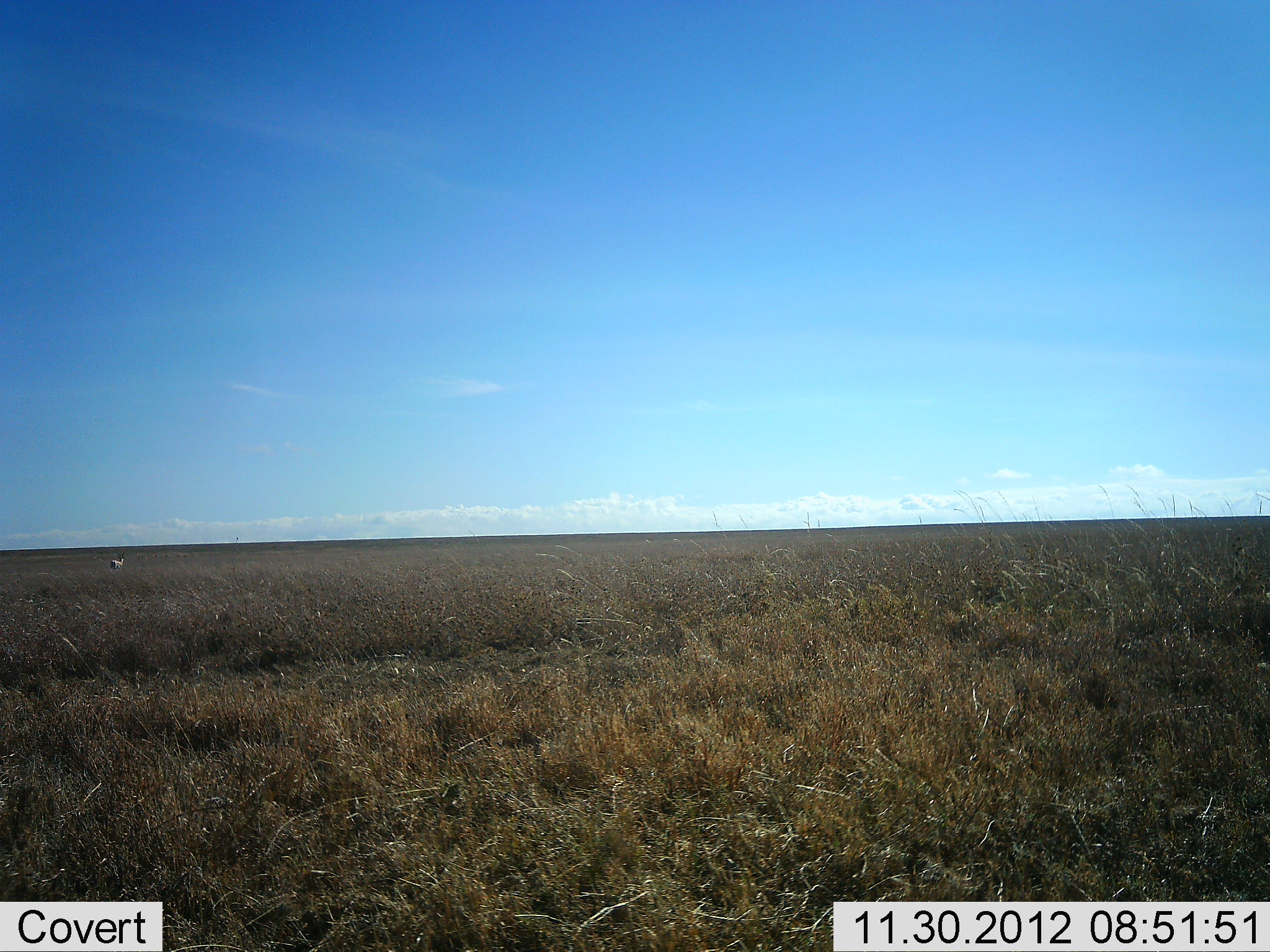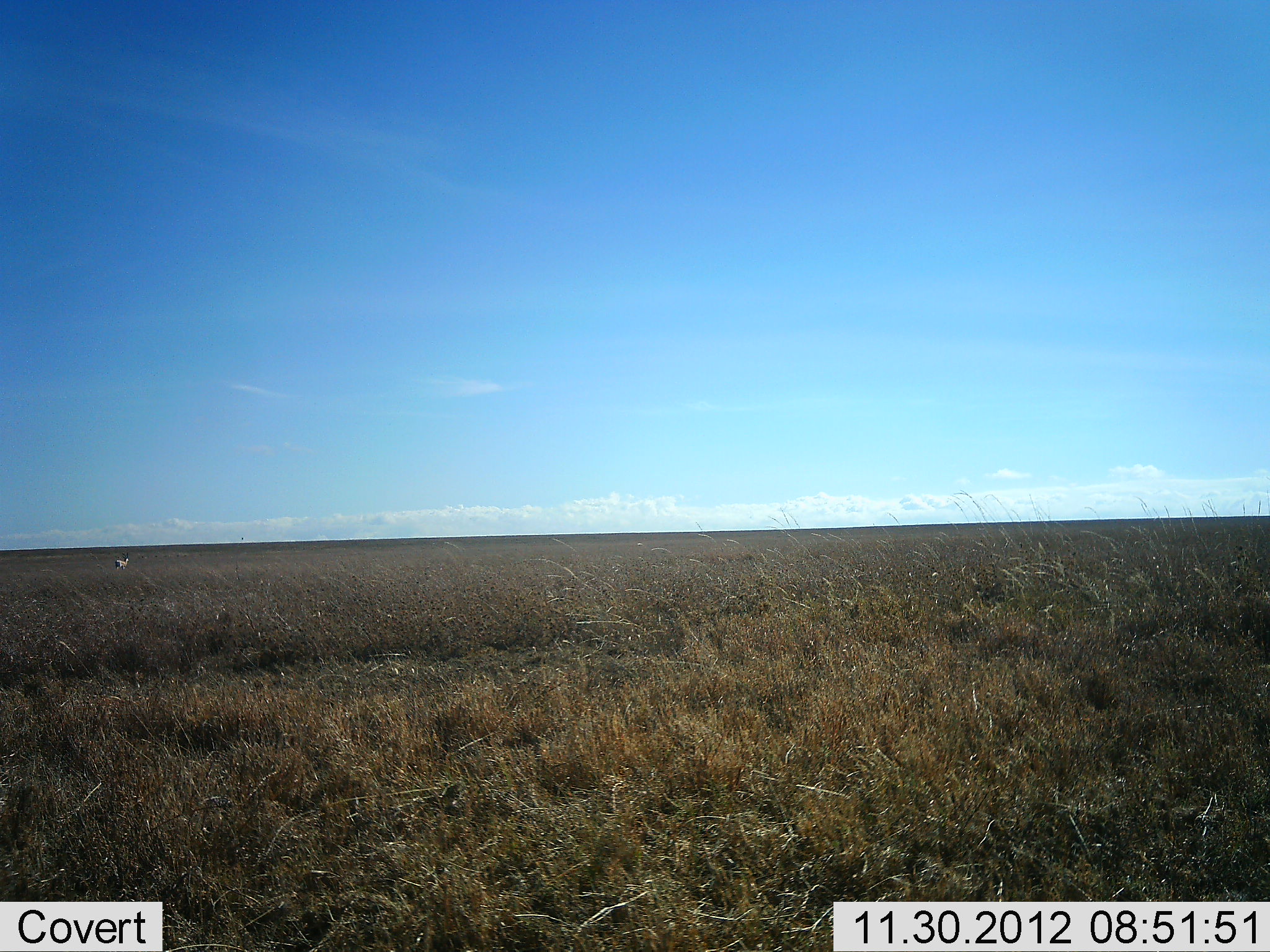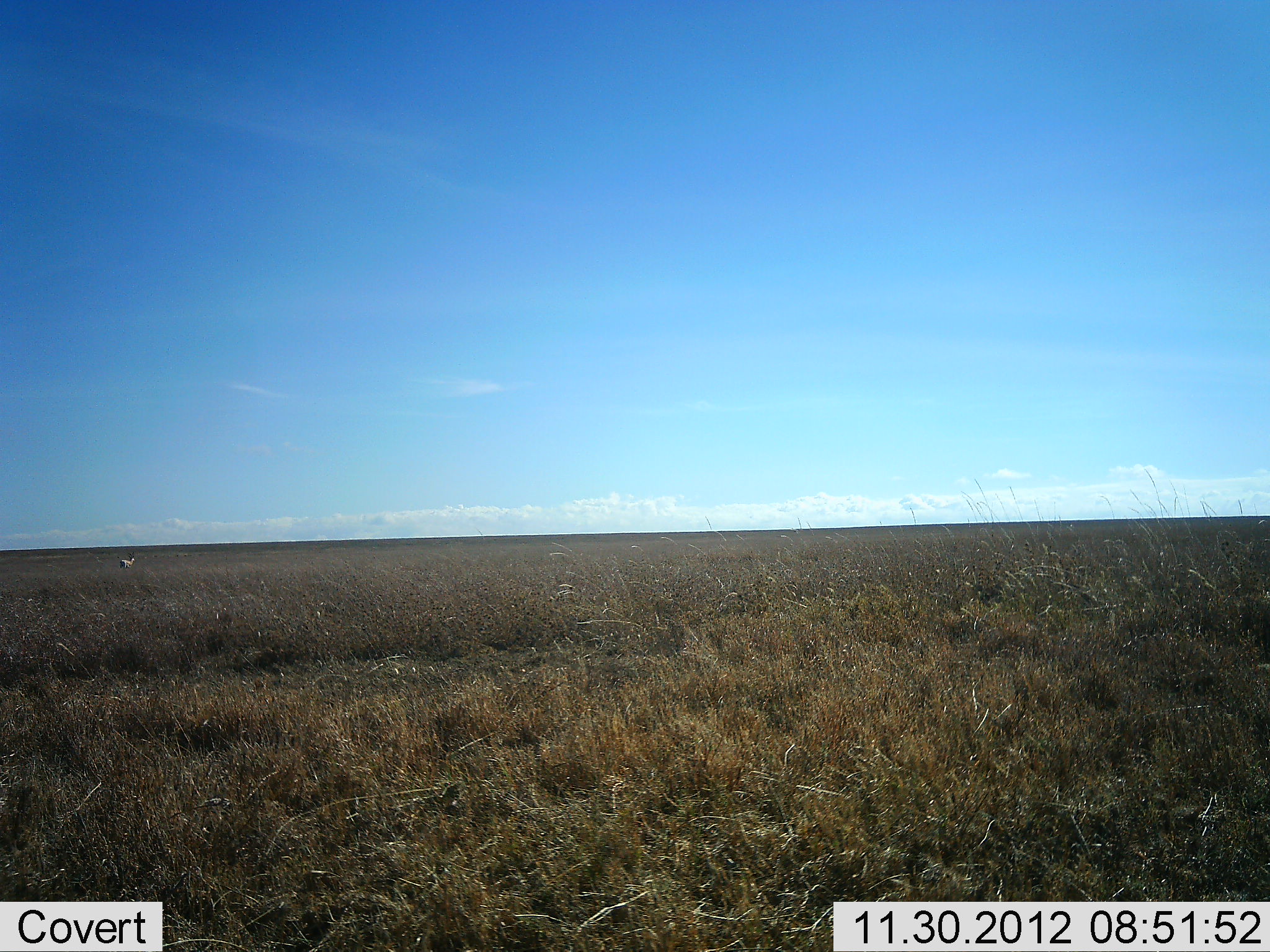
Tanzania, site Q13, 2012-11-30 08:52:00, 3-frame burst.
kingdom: Animalia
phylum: Chordata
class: Mammalia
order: Perissodactyla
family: Equidae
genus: Equus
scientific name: Equus quagga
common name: plains zebra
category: zebra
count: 1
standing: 0%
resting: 0%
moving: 100%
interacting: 0%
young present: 0%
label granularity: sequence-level